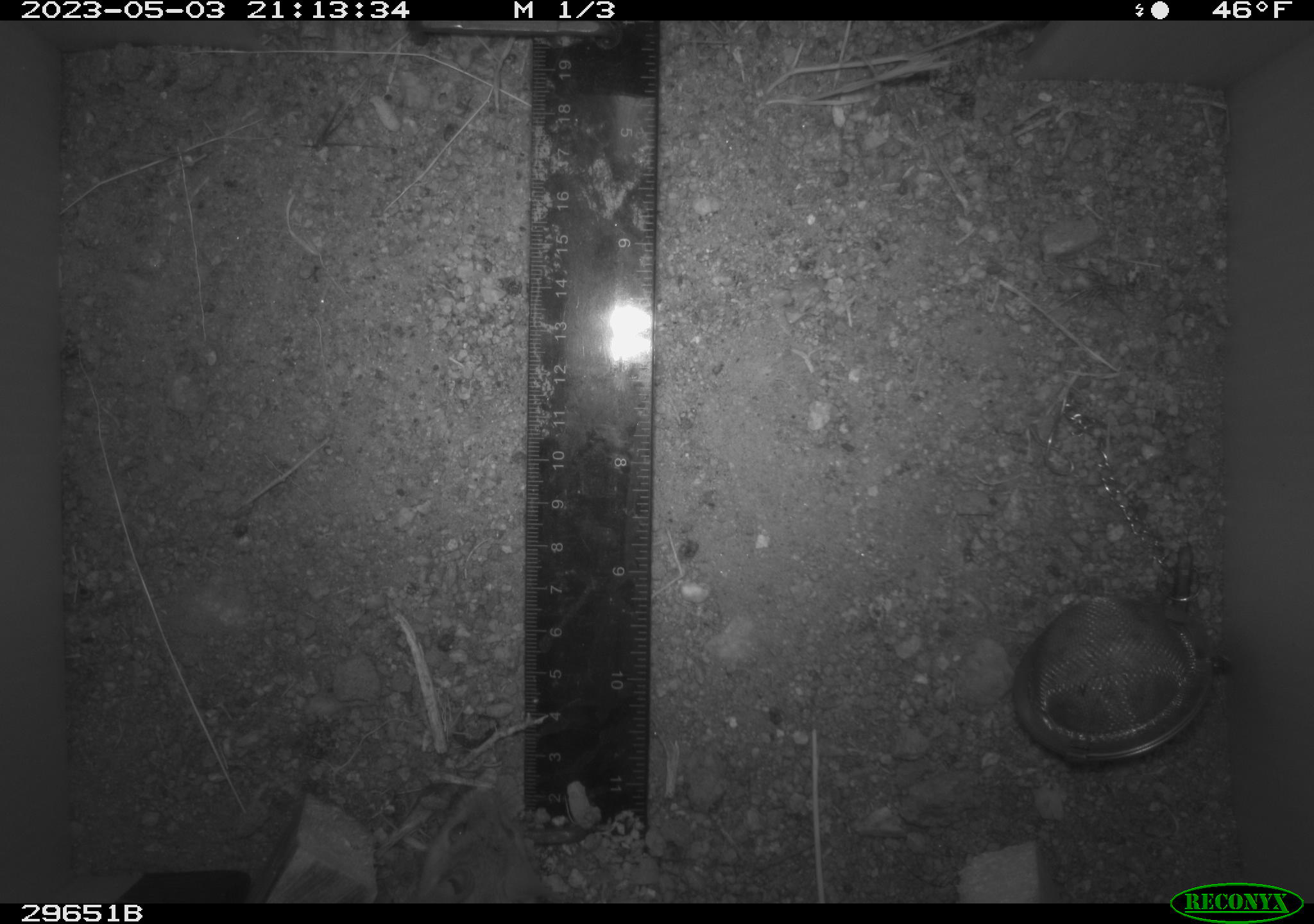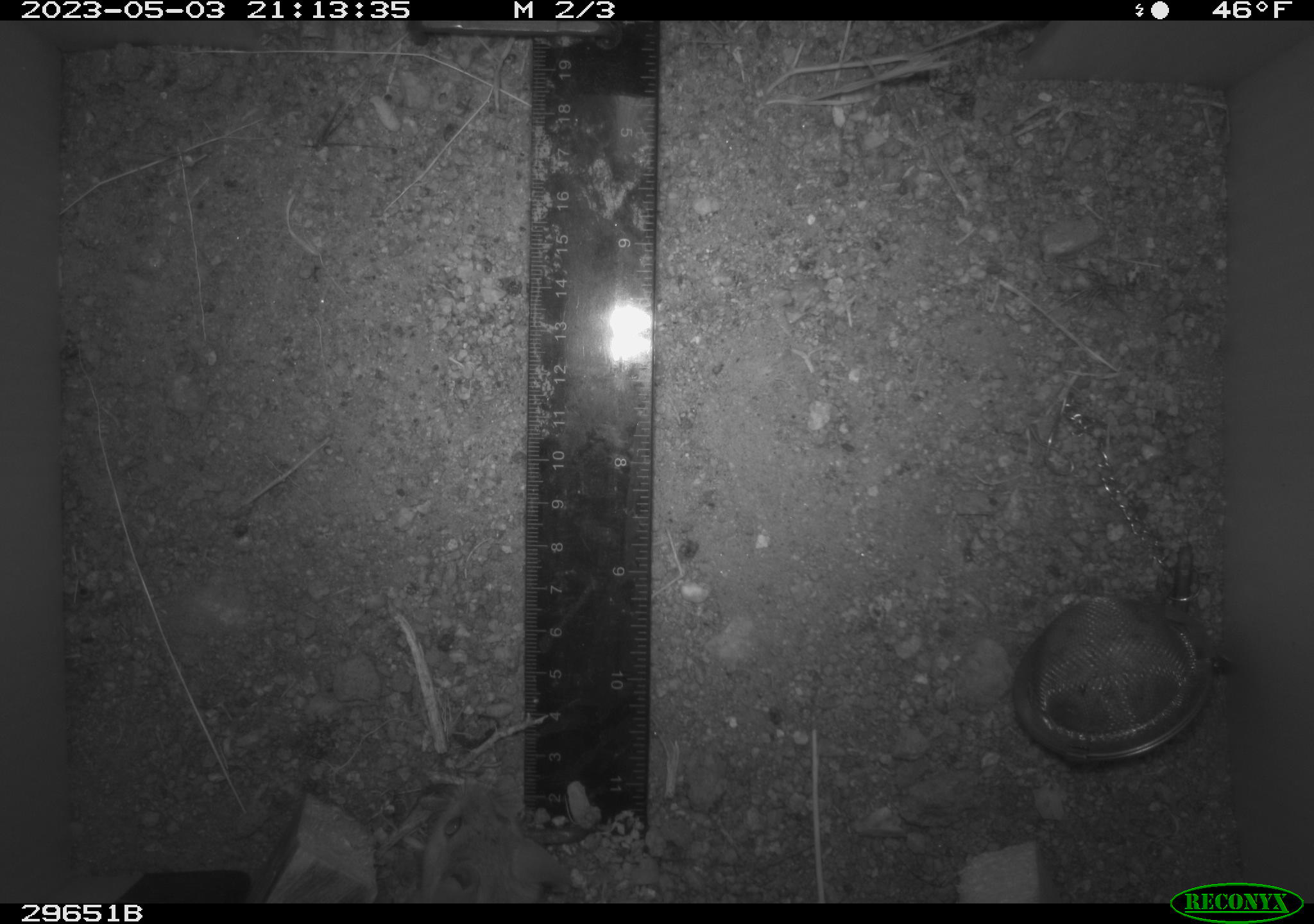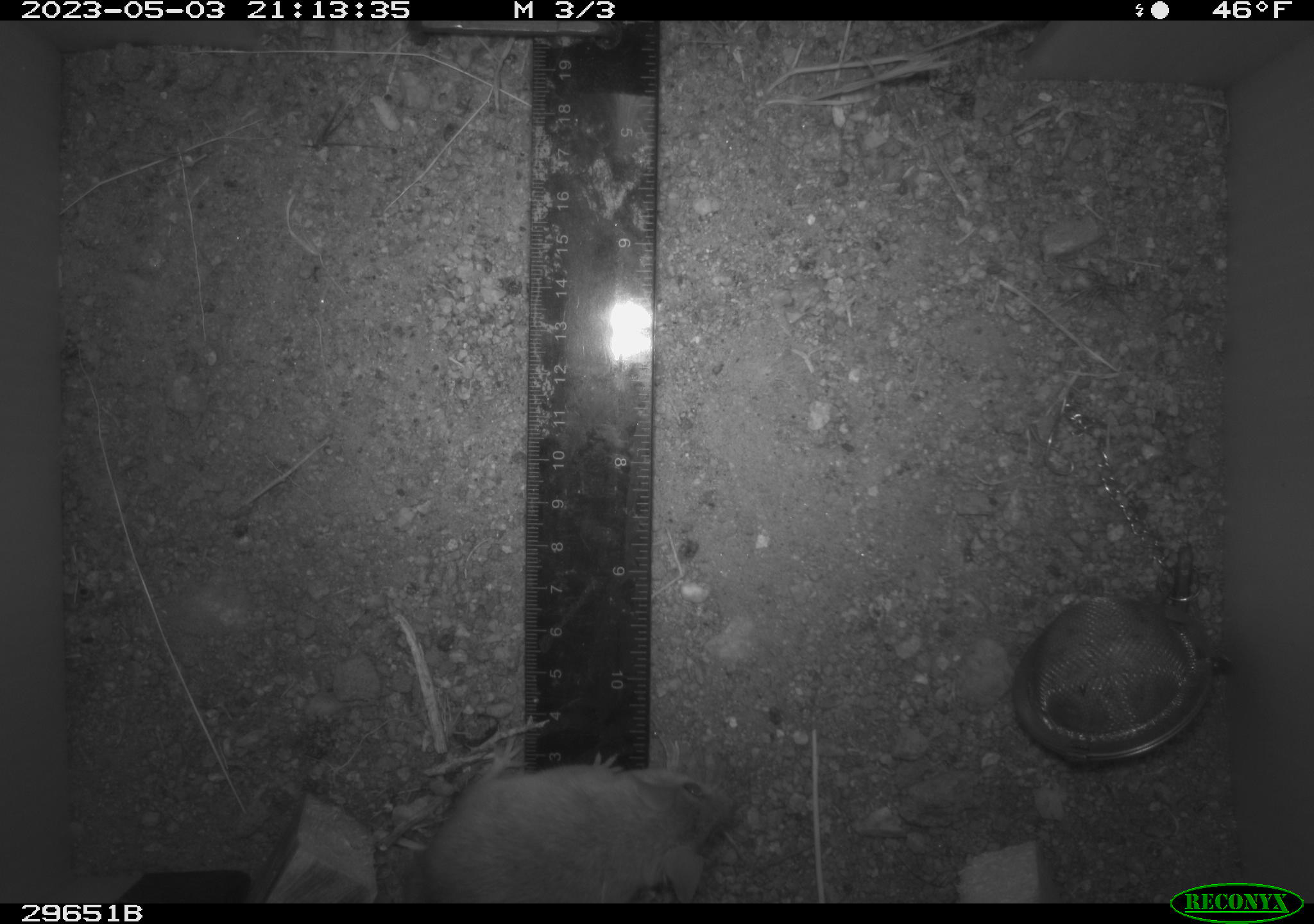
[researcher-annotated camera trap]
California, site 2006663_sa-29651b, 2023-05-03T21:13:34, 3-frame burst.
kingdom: Animalia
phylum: Chordata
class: Mammalia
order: Rodentia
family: Cricetidae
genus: Peromyscus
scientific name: Peromyscus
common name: deer mice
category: peromyscus species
Peromyscus species (deer mice) (Peromyscus).